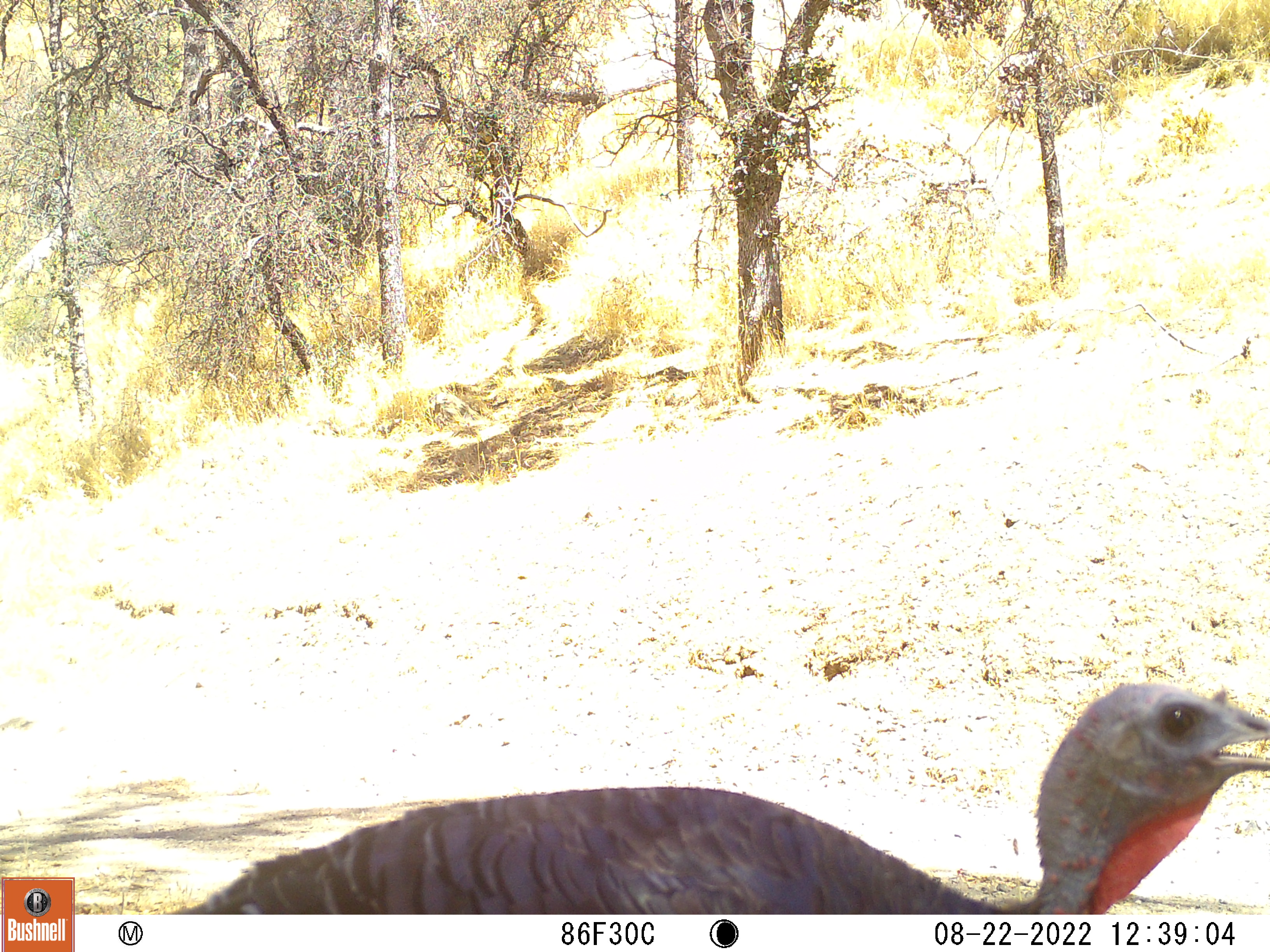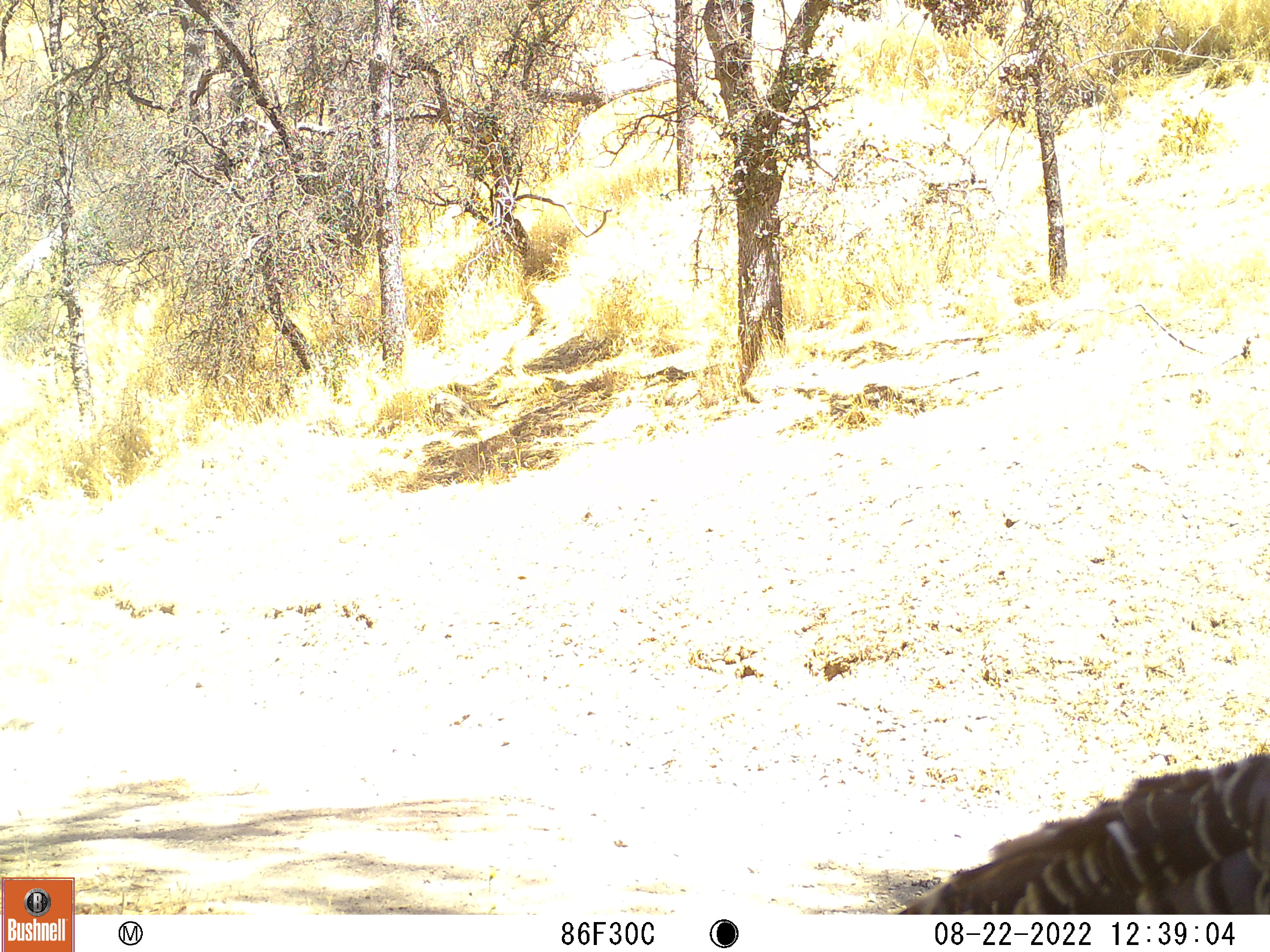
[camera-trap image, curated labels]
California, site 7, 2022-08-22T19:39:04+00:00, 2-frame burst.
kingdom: Animalia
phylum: Chordata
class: Aves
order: Galliformes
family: Phasianidae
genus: Meleagris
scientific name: Meleagris gallopavo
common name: turkey